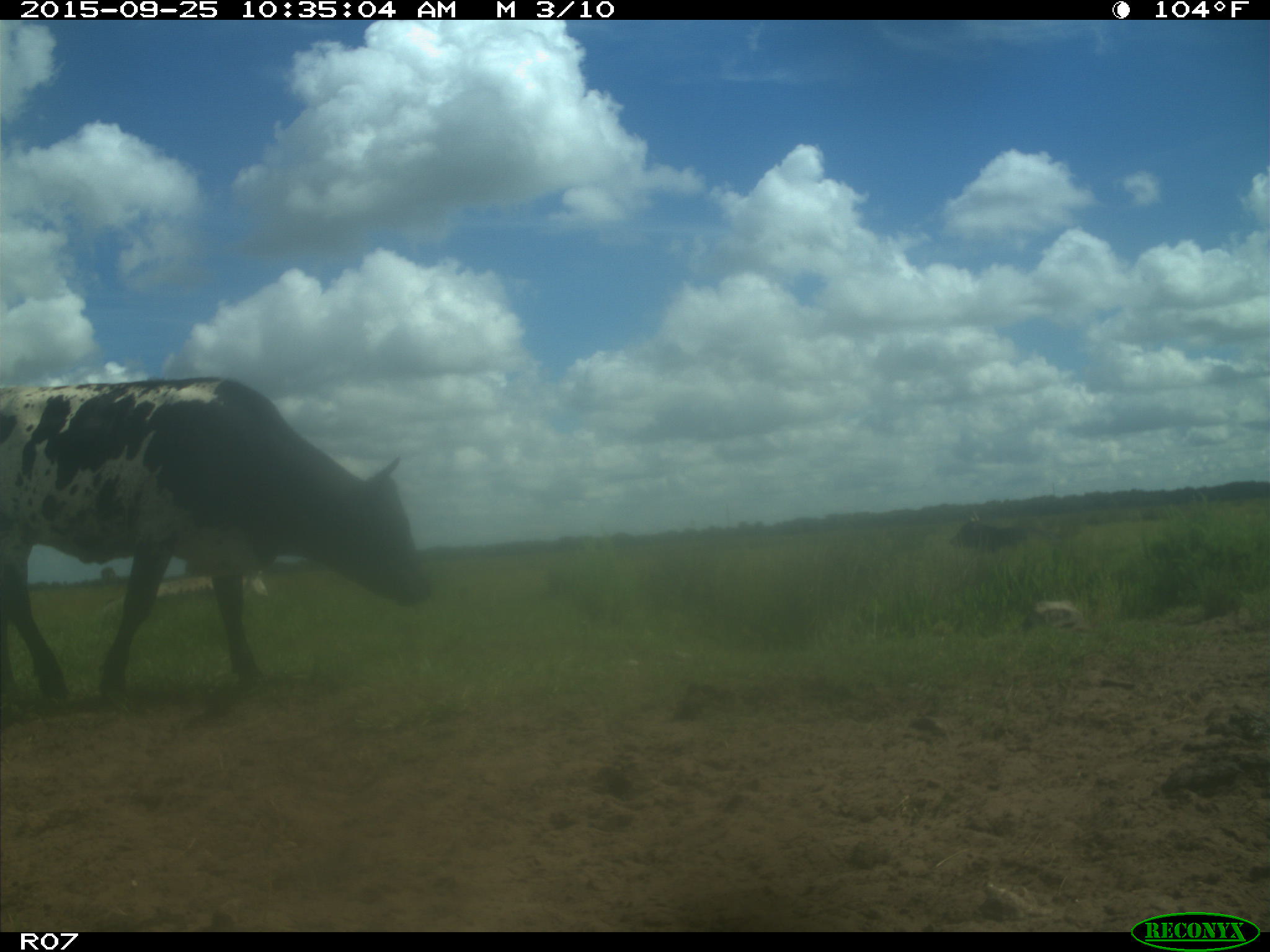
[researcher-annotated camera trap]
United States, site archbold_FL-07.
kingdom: Animalia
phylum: Chordata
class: Mammalia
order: Artiodactyla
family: Bovidae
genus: Bos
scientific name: Bos taurus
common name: domestic cow